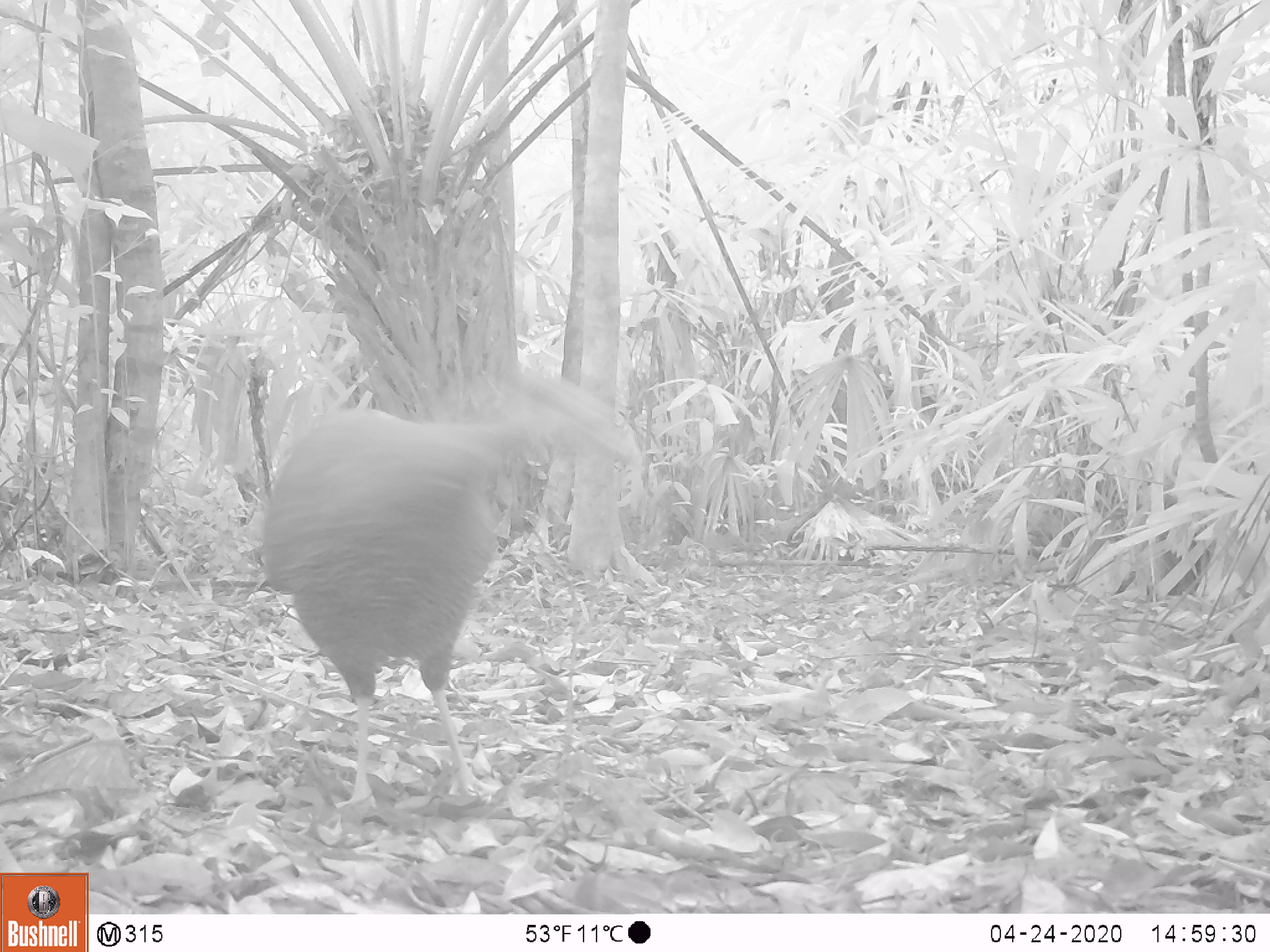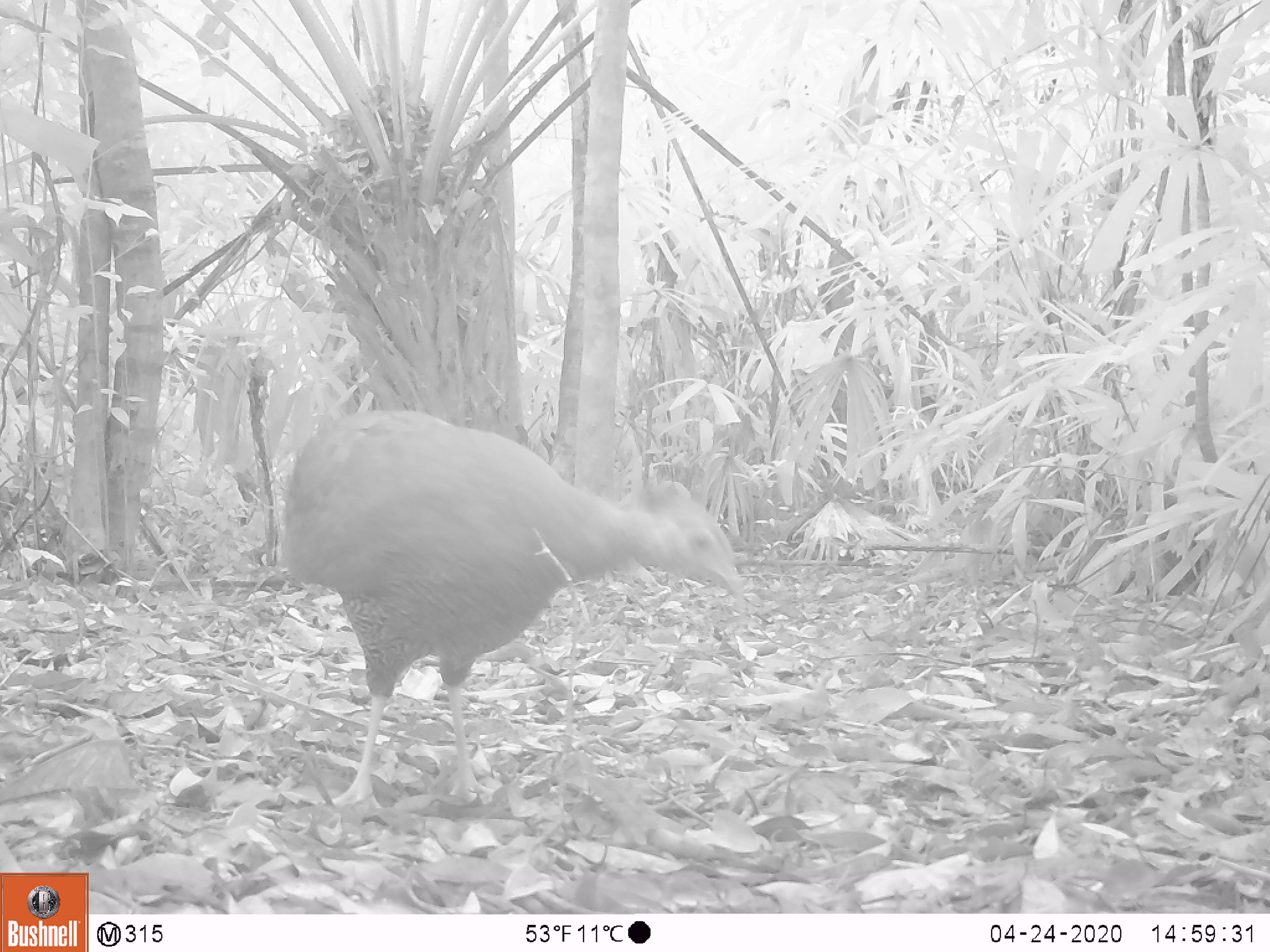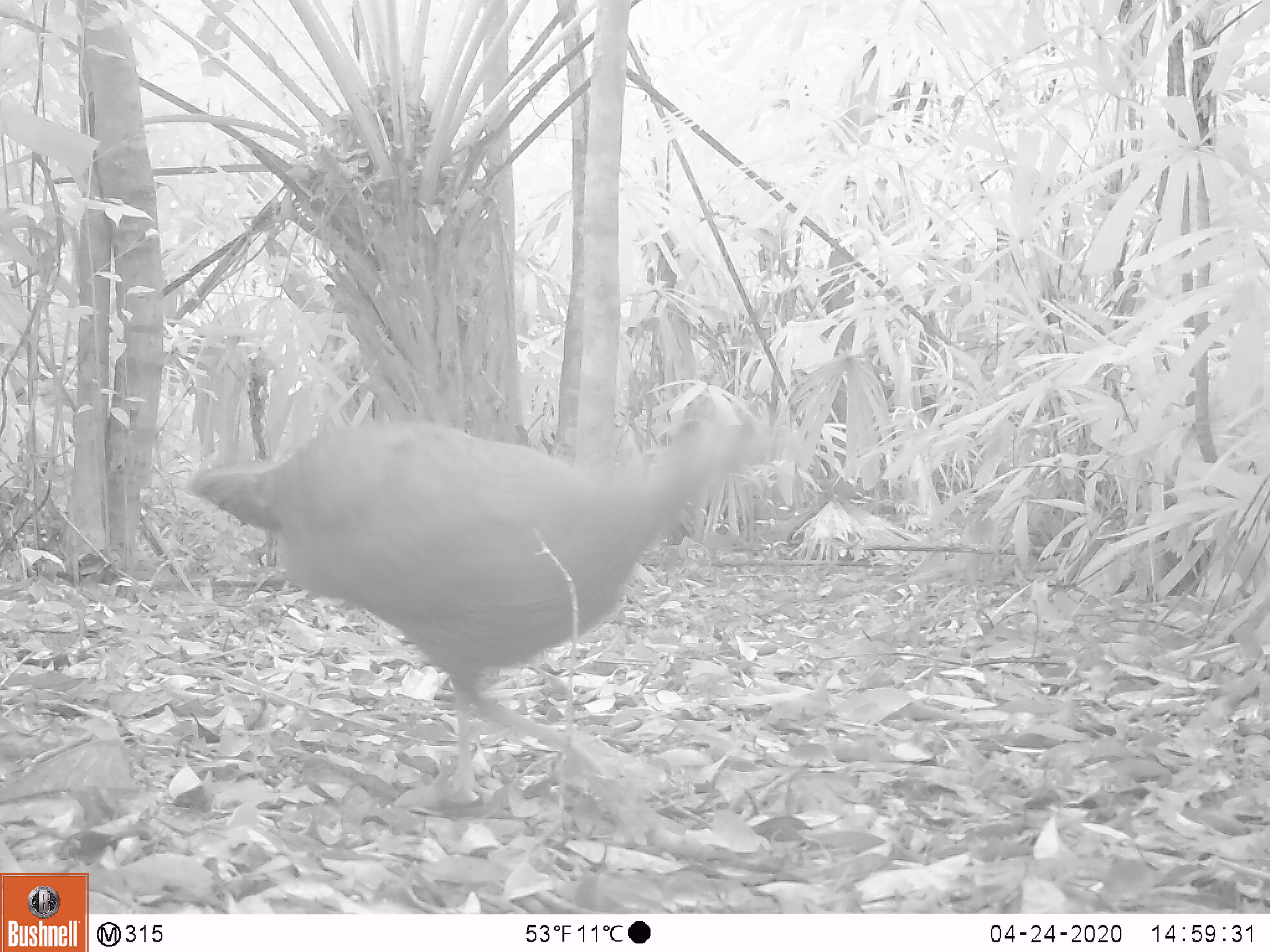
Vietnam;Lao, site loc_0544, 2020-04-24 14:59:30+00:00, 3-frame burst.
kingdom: Animalia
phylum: Chordata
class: Aves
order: Galliformes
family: Phasianidae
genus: Lophura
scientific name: Lophura nycthemera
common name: silver pheasant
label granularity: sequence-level